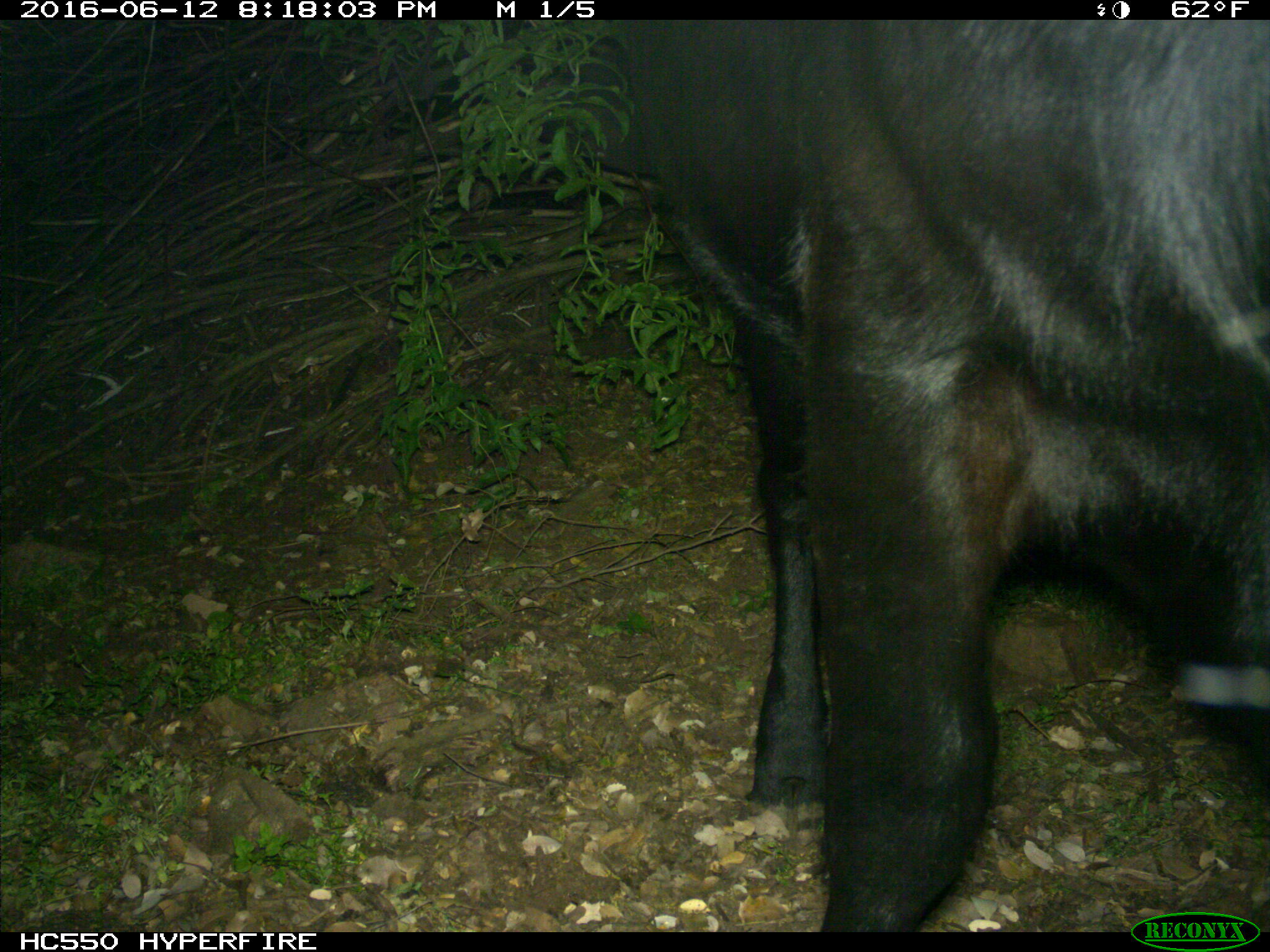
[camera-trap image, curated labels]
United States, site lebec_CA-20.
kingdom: Animalia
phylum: Chordata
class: Mammalia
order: Artiodactyla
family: Bovidae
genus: Bos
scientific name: Bos taurus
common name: domestic cow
Bos taurus (domestic cow).